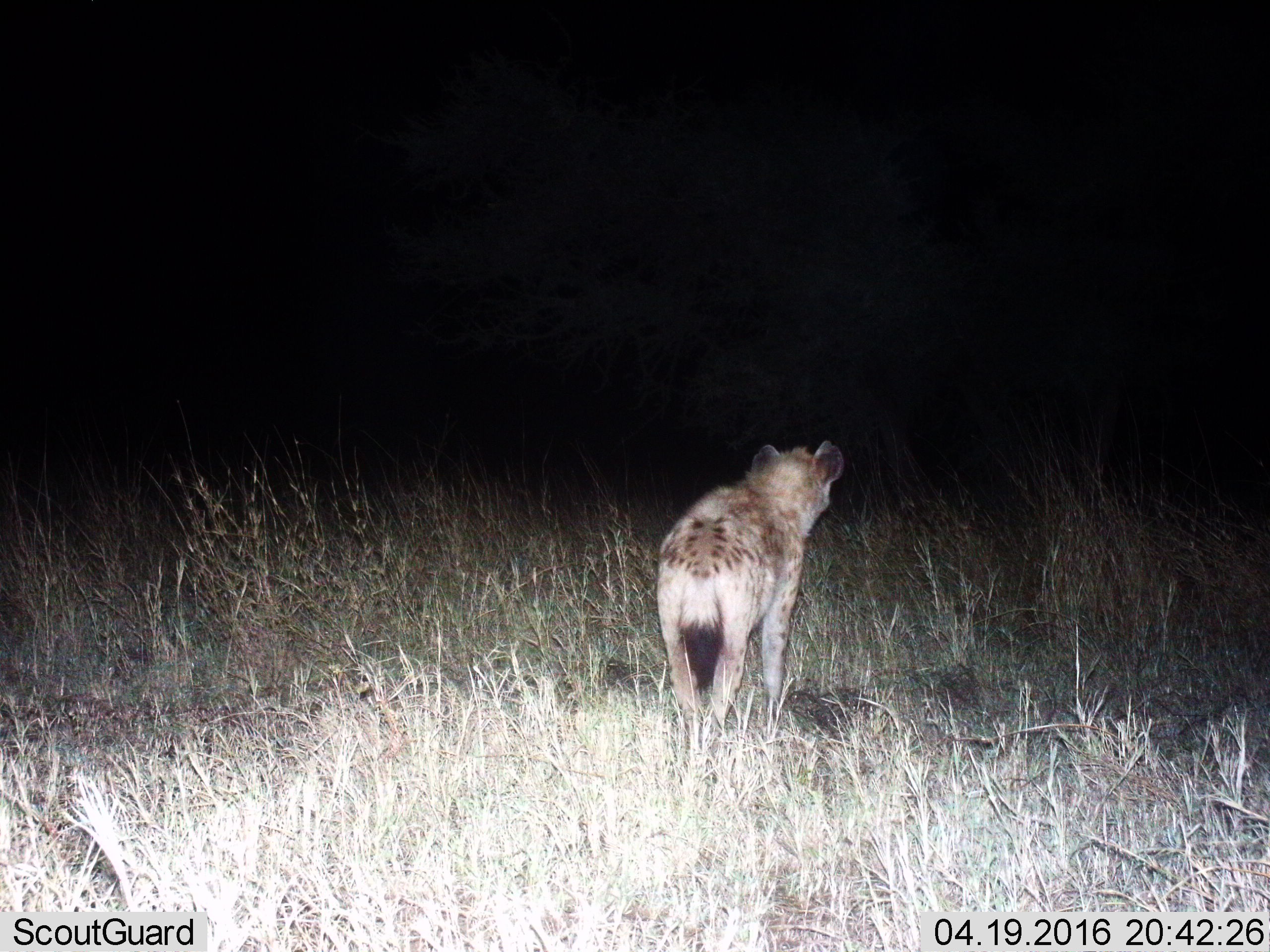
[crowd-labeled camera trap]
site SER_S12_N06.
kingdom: Animalia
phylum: Chordata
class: Mammalia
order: Carnivora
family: Hyaenidae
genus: Crocuta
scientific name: Crocuta crocuta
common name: spotted hyena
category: hyenaspotted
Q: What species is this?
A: Hyenaspotted (spotted hyena) (Crocuta crocuta).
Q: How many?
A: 1.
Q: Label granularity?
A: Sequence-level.